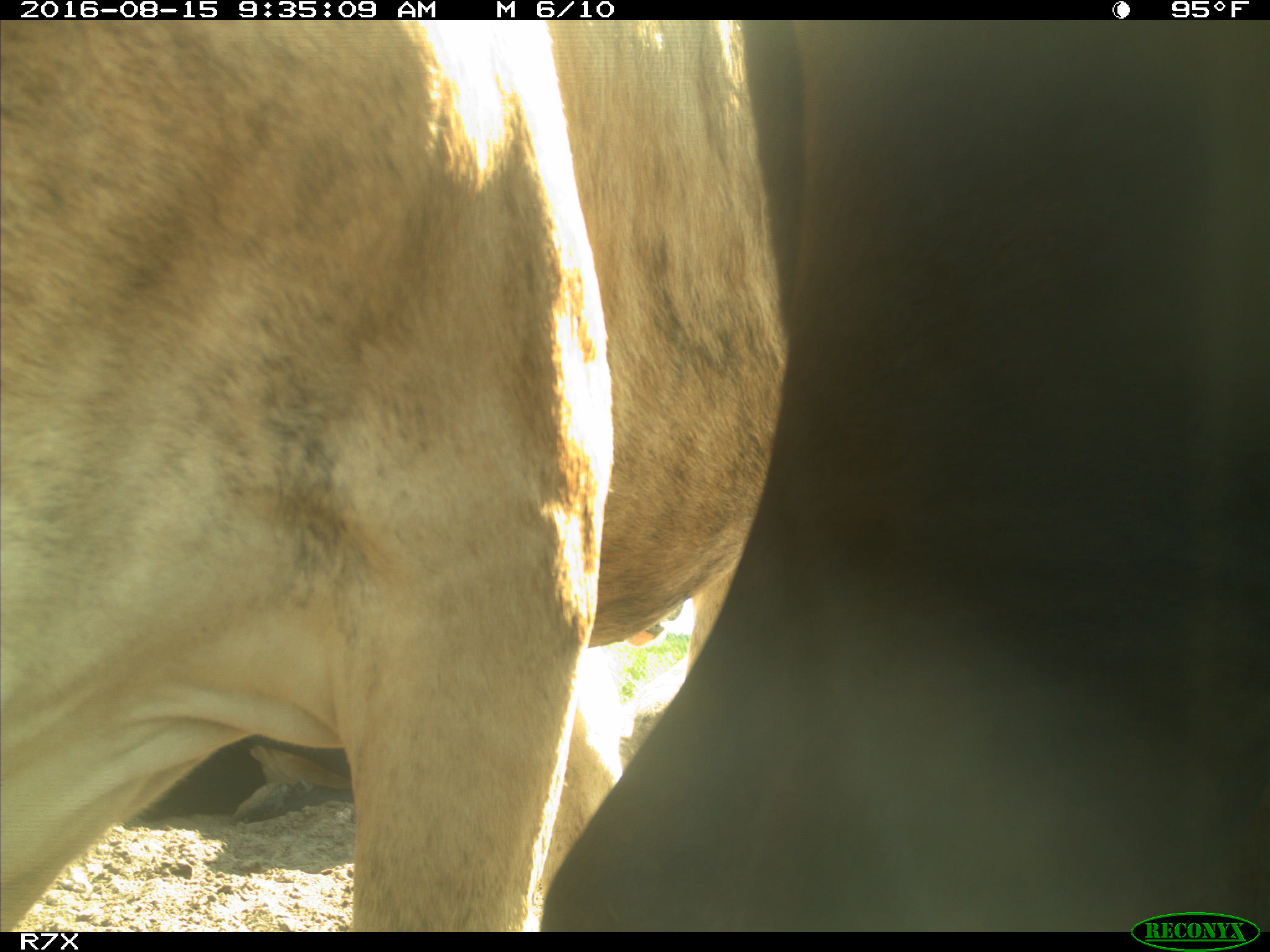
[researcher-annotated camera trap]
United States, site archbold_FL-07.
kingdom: Animalia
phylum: Chordata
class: Mammalia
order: Artiodactyla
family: Bovidae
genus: Bos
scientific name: Bos taurus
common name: domestic cow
Bos taurus (domestic cow).